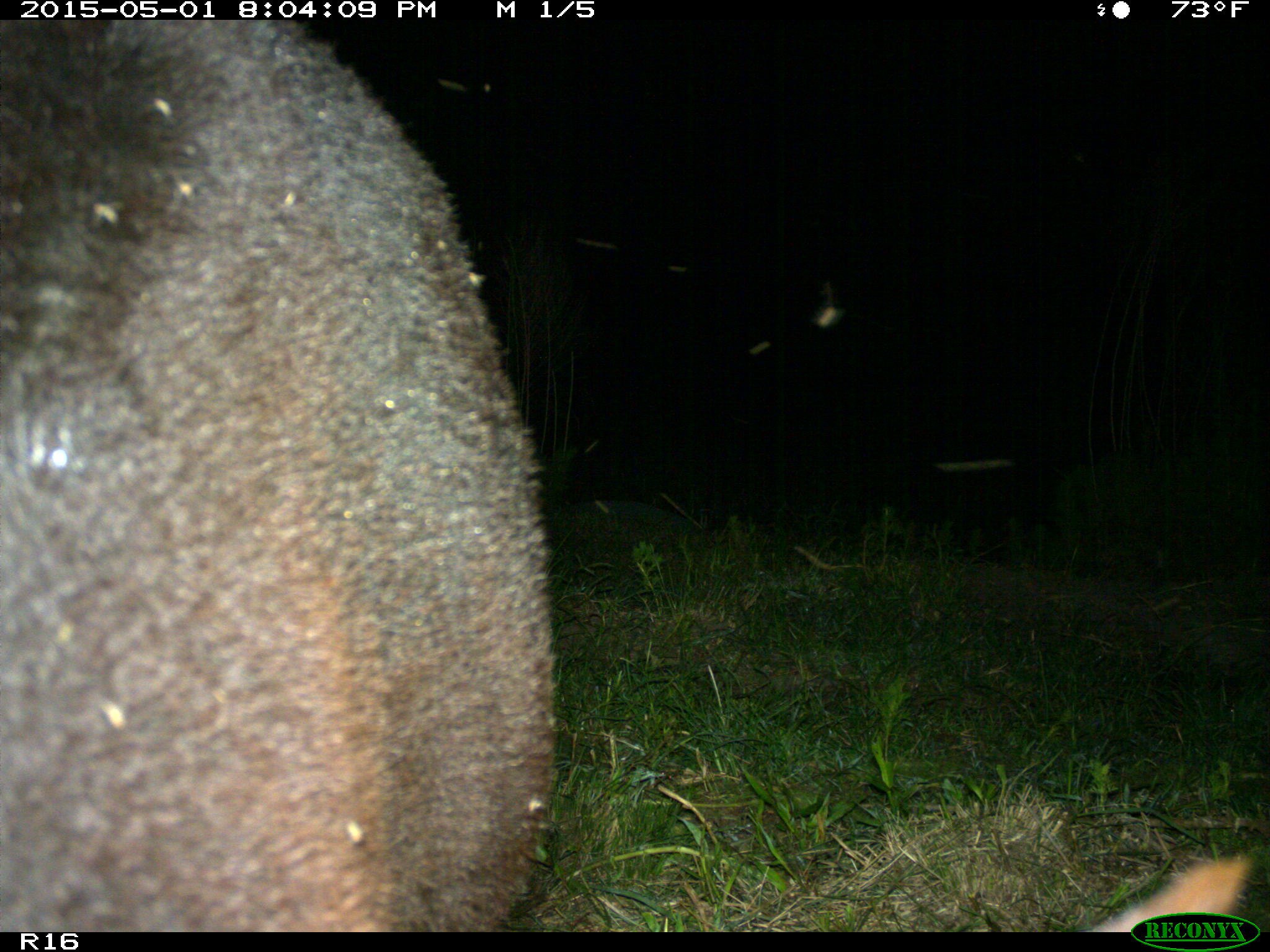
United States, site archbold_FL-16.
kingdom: Animalia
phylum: Chordata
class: Mammalia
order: Artiodactyla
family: Bovidae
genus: Bos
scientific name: Bos taurus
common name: domestic cow